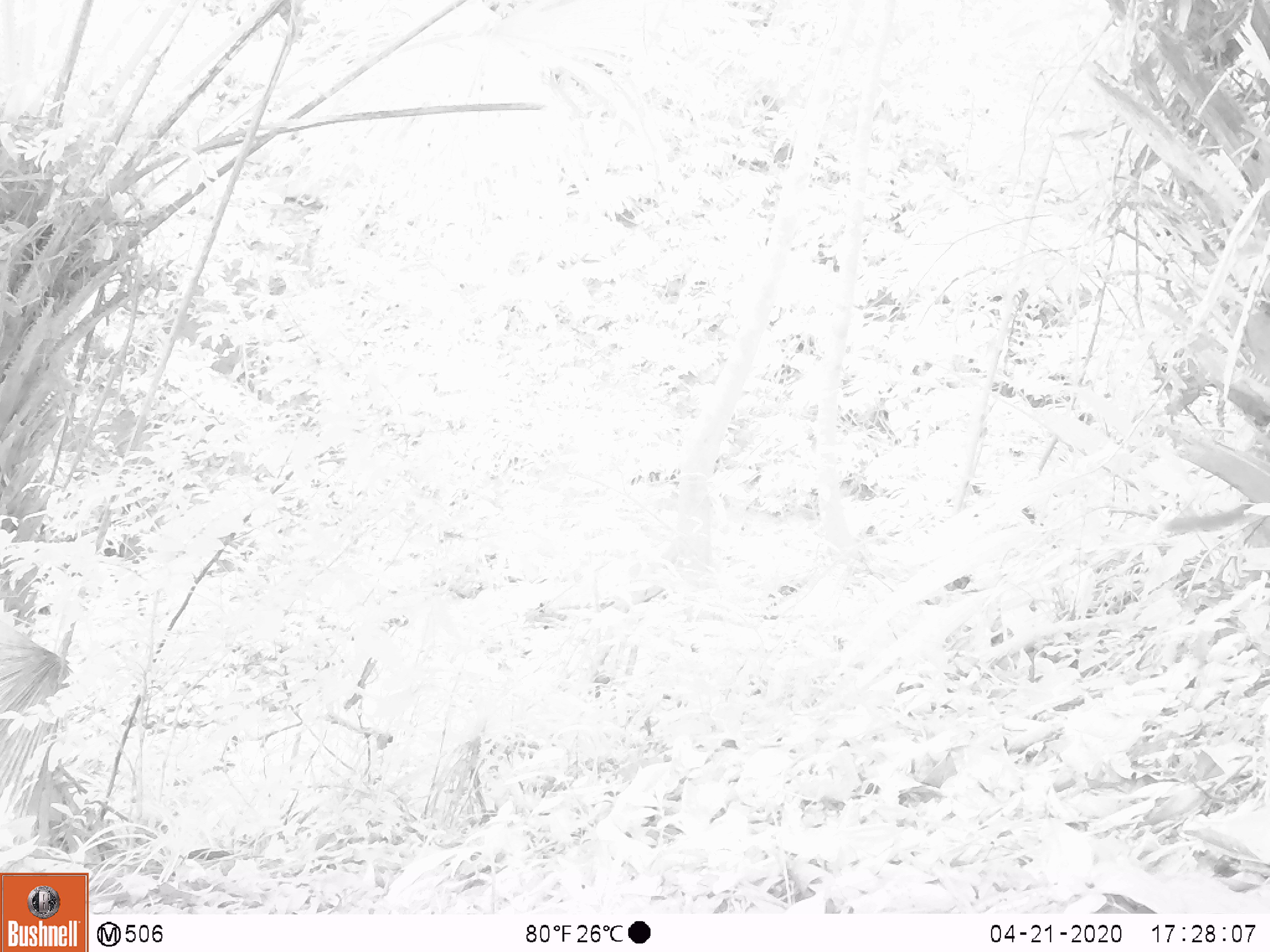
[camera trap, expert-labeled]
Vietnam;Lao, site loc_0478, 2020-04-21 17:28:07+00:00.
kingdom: Animalia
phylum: Chordata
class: Mammalia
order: Rodentia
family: Sciuridae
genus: Sciurus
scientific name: Sciurus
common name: squirrel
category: unidentified squirrel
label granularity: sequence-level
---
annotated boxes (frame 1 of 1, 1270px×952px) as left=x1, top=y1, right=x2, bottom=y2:
unidentified squirrel: left=1163, top=501, right=1254, bottom=533